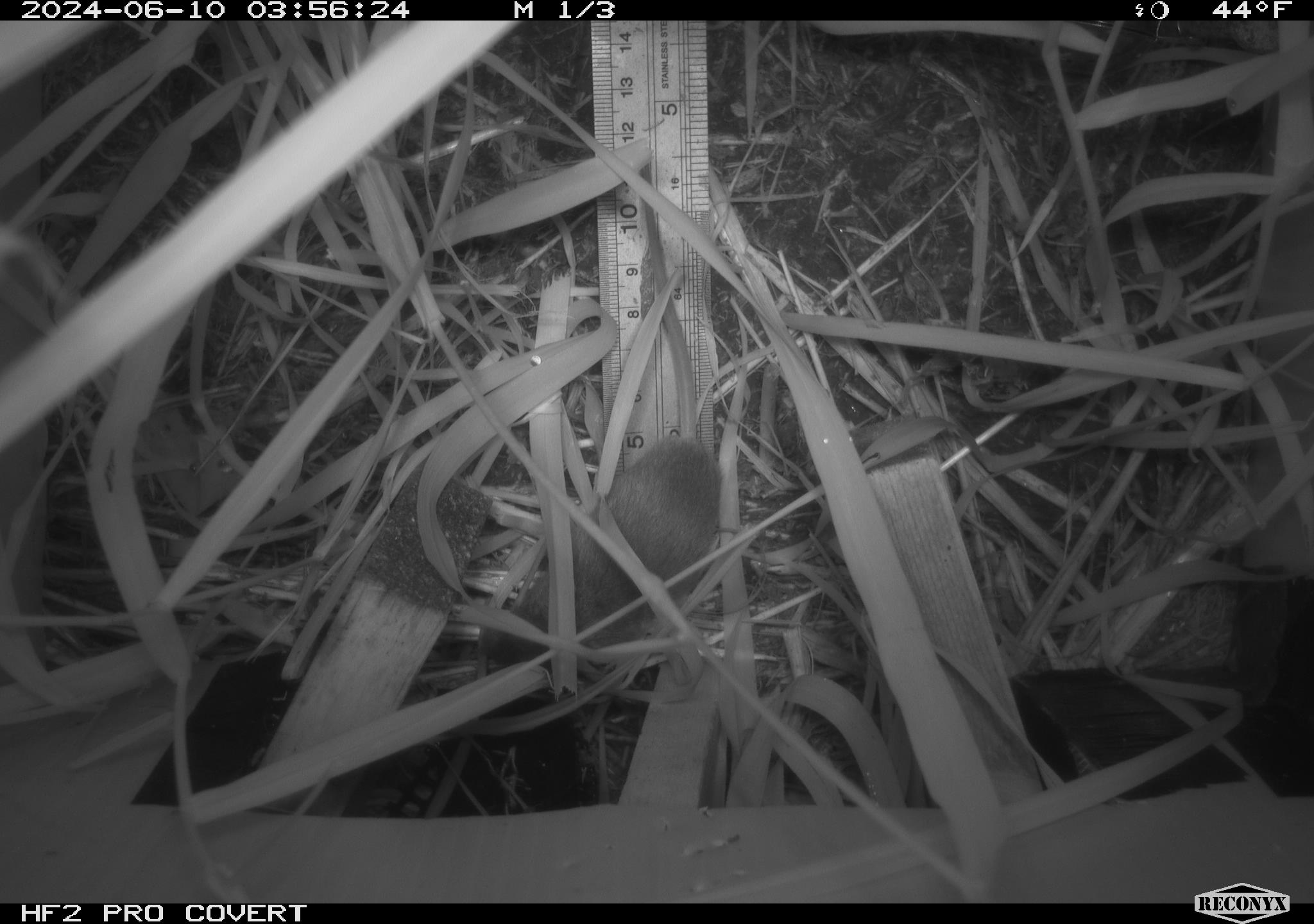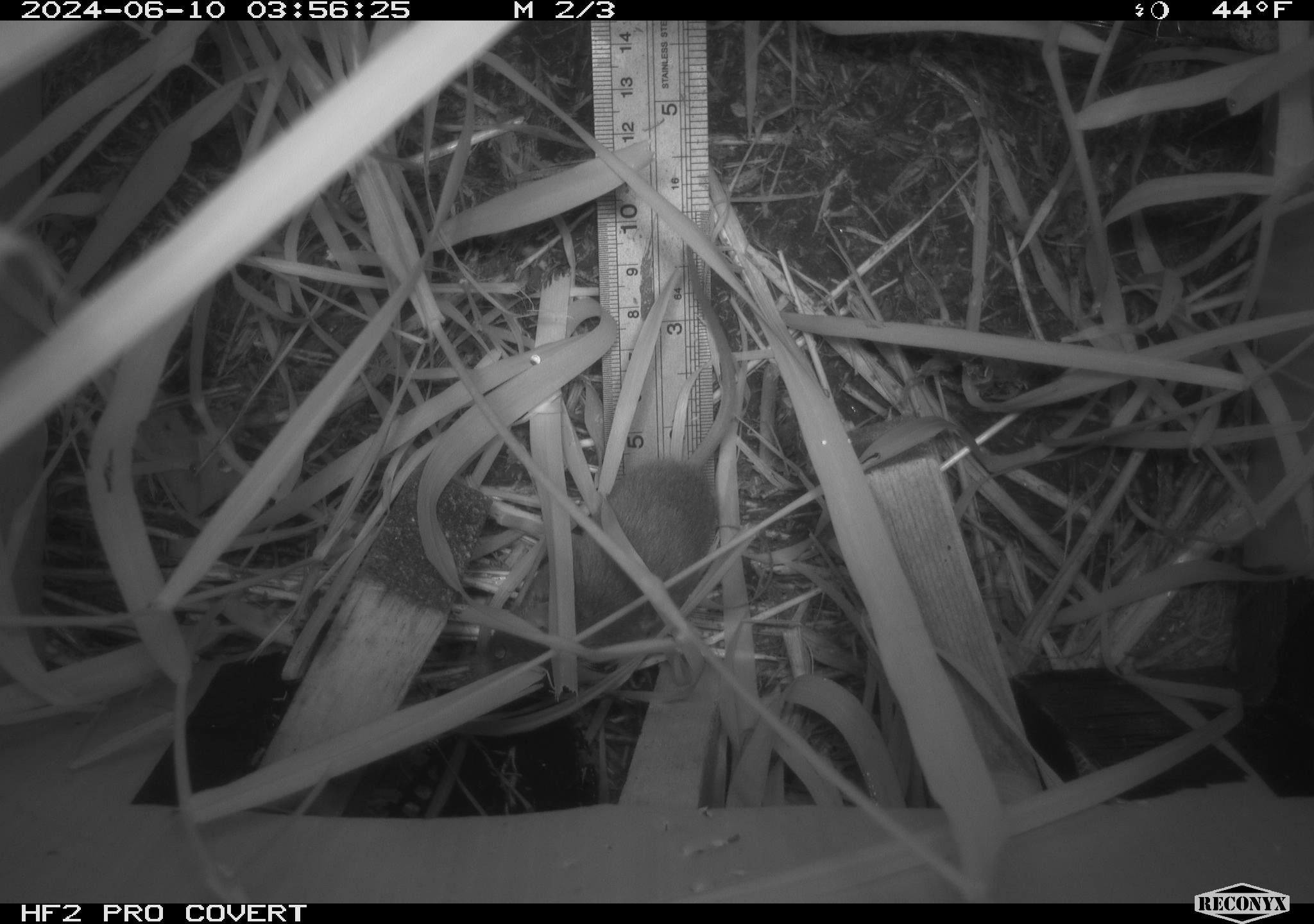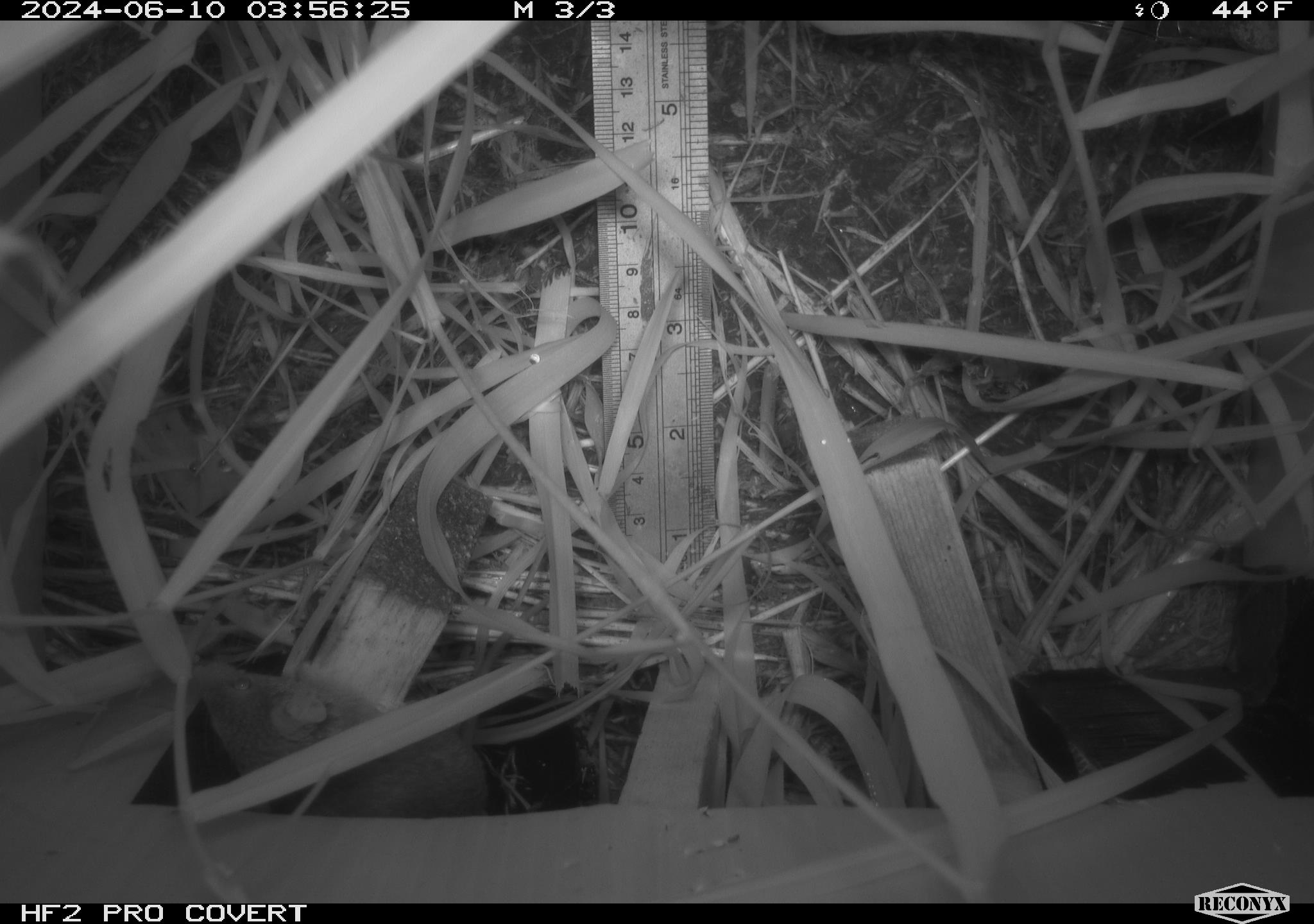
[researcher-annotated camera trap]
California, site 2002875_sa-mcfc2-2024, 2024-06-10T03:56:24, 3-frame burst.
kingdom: Animalia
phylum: Chordata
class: Mammalia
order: Rodentia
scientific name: Rodentia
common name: rodent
Rodent (Rodentia).